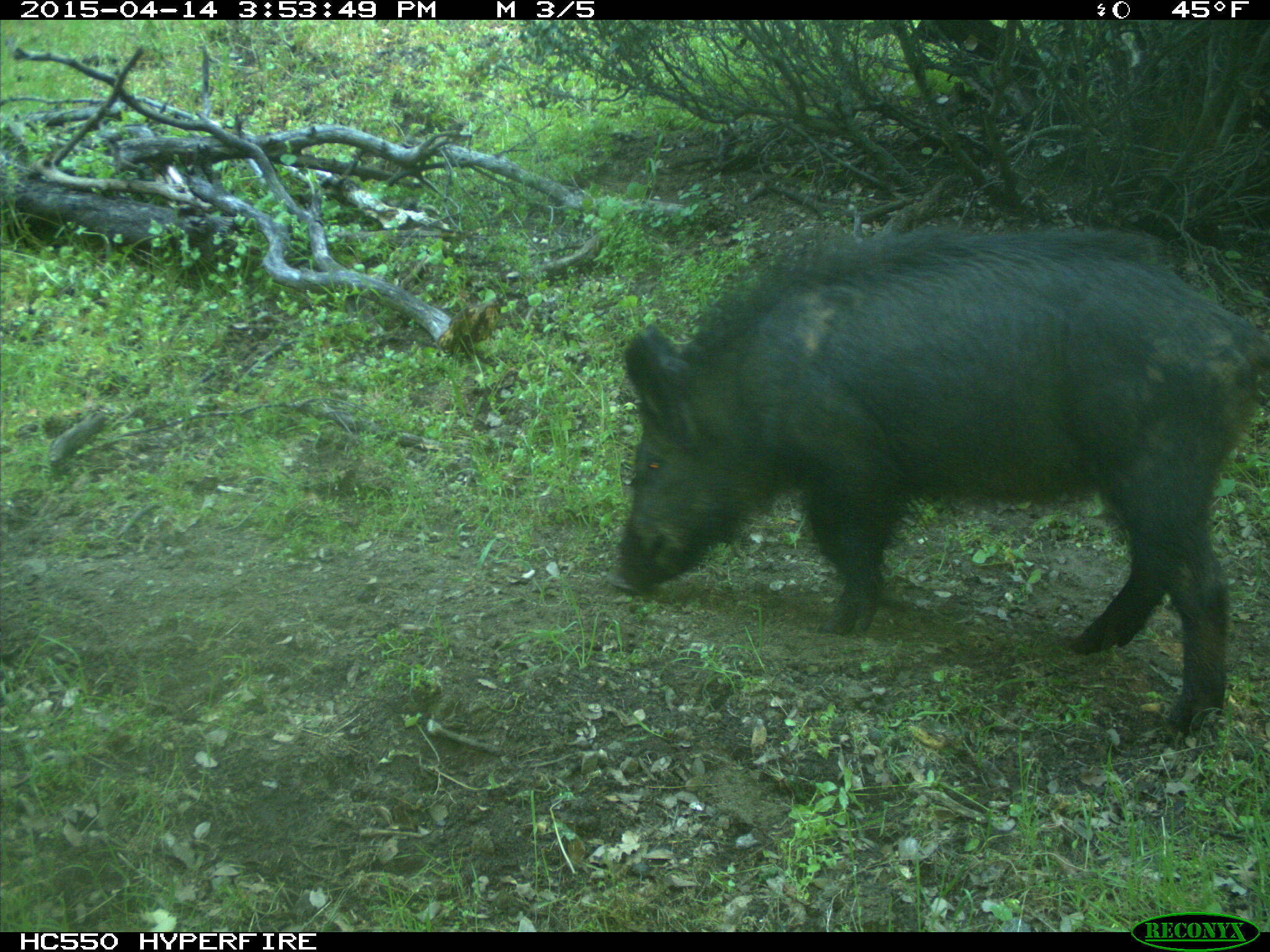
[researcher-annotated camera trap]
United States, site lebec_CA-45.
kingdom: Animalia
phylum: Chordata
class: Mammalia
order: Artiodactyla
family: Suidae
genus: Sus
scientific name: Sus scrofa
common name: wild boar